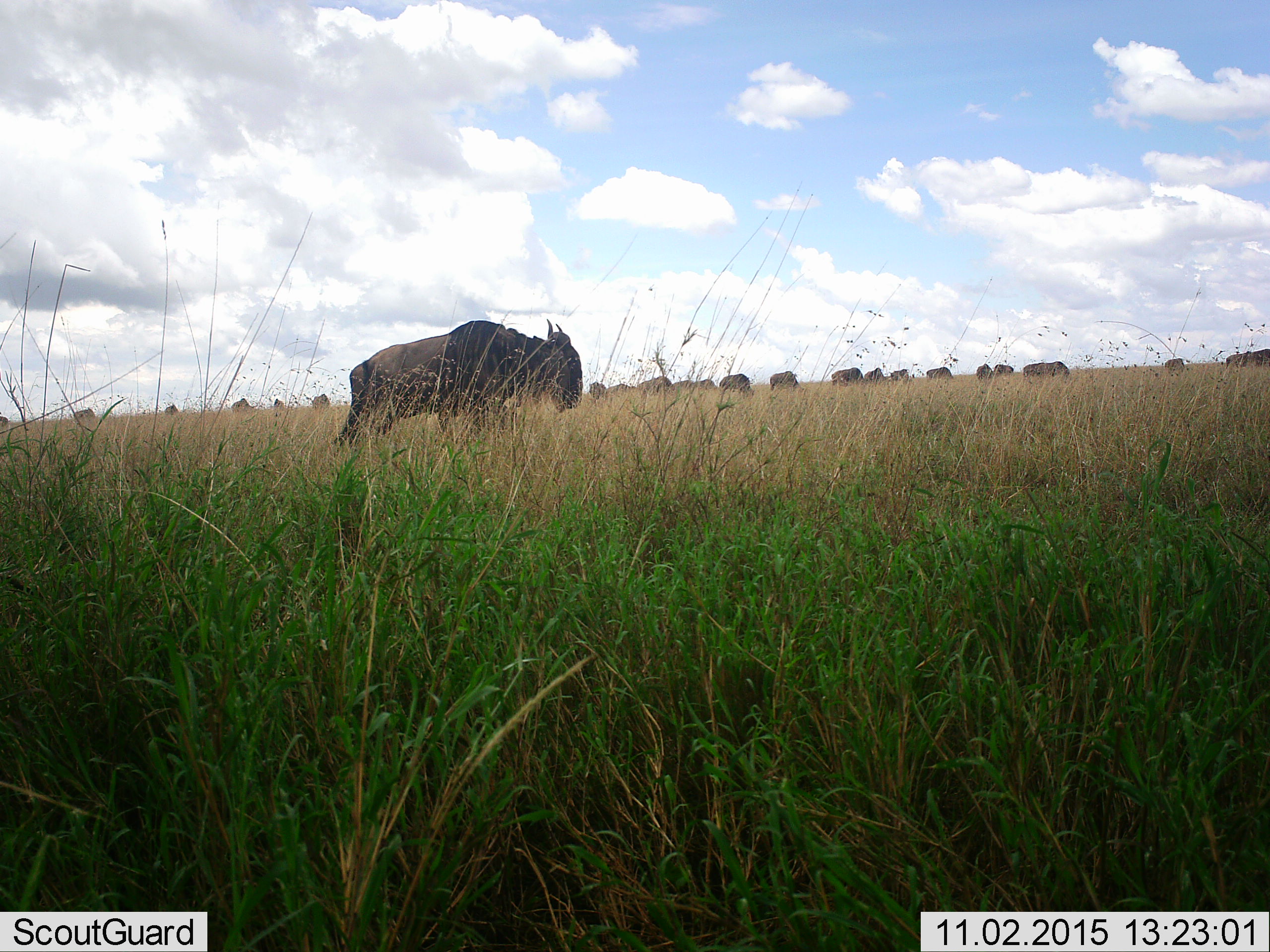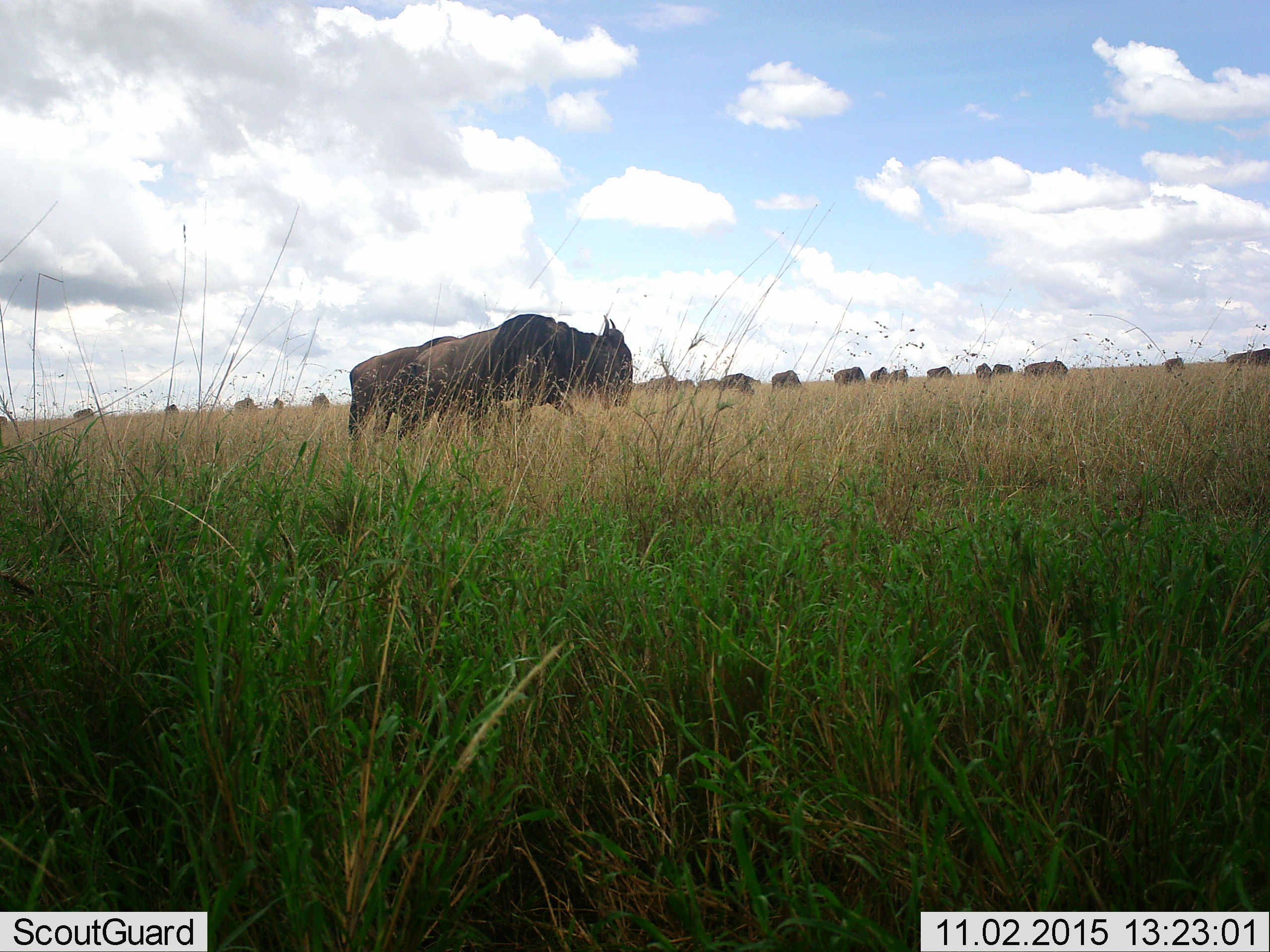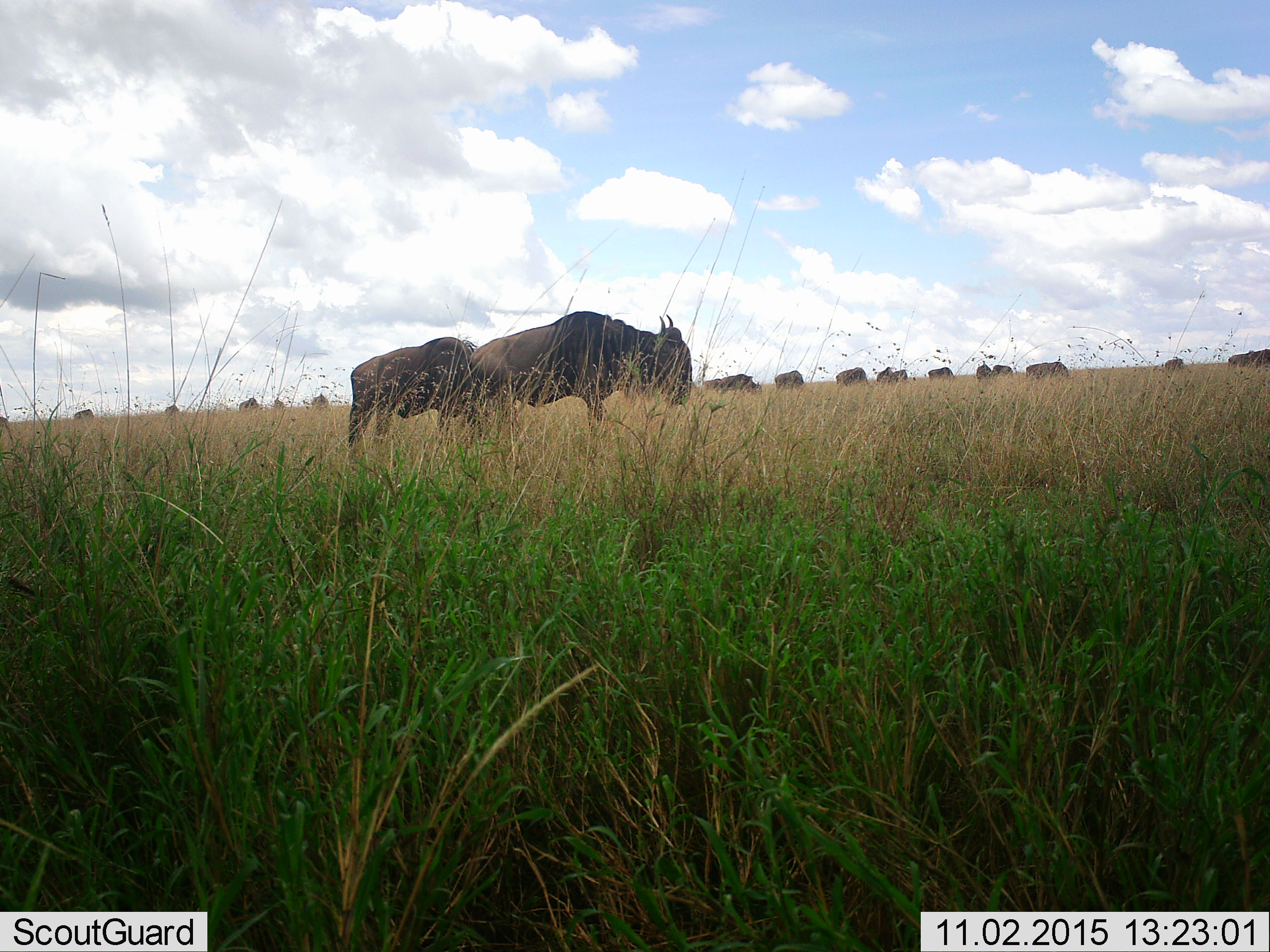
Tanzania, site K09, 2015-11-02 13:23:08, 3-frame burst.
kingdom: Animalia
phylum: Chordata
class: Mammalia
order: Artiodactyla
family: Bovidae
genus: Connochaetes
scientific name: Connochaetes taurinus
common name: blue wildebeest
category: wildebeest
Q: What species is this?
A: Wildebeest (blue wildebeest) (Connochaetes taurinus).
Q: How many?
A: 11-50.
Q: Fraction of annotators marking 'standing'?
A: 44%.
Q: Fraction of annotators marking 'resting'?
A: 0%.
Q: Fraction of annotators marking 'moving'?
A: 89%.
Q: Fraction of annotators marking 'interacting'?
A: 11%.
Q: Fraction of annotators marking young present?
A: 0%.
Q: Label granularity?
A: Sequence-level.